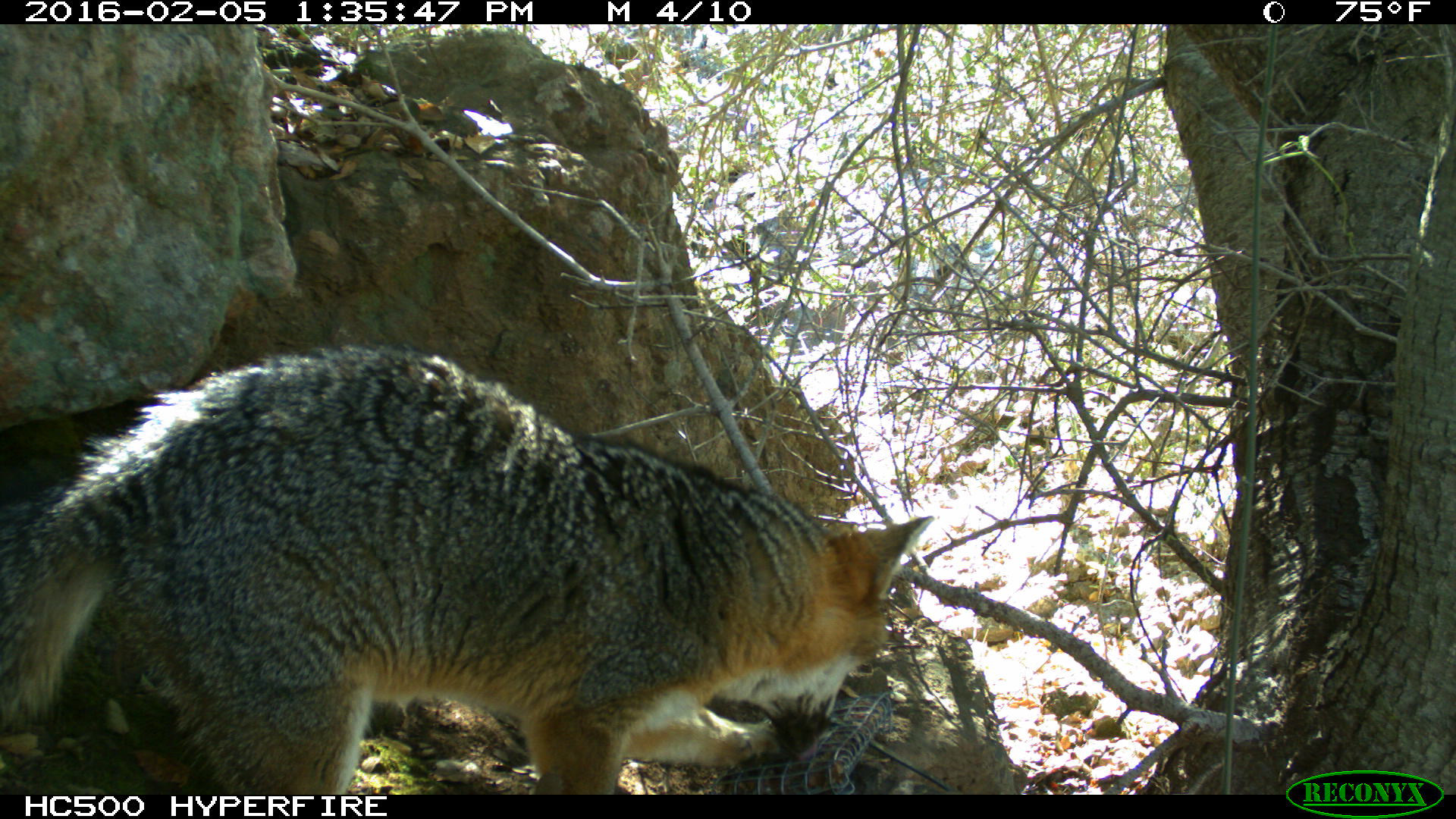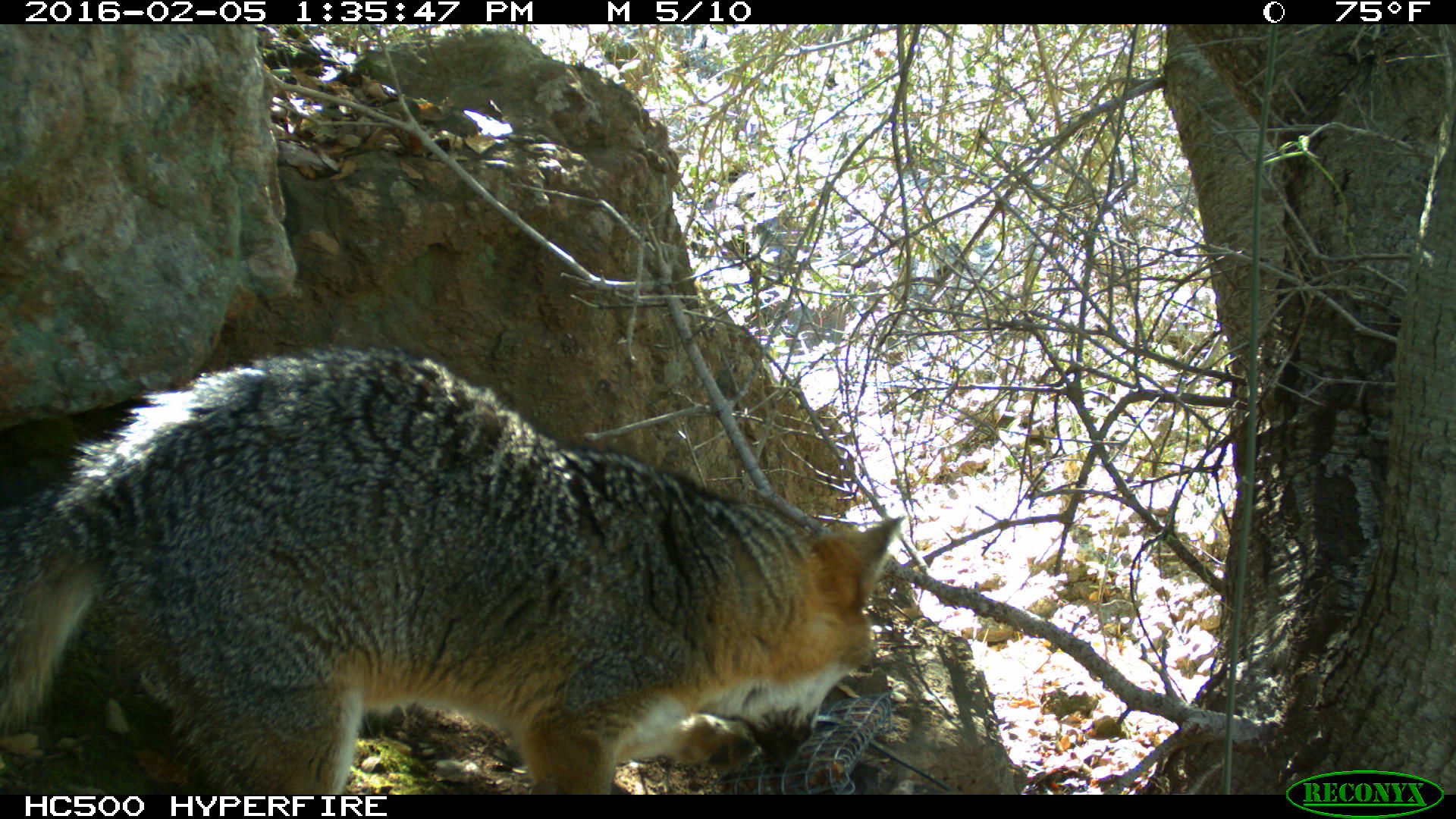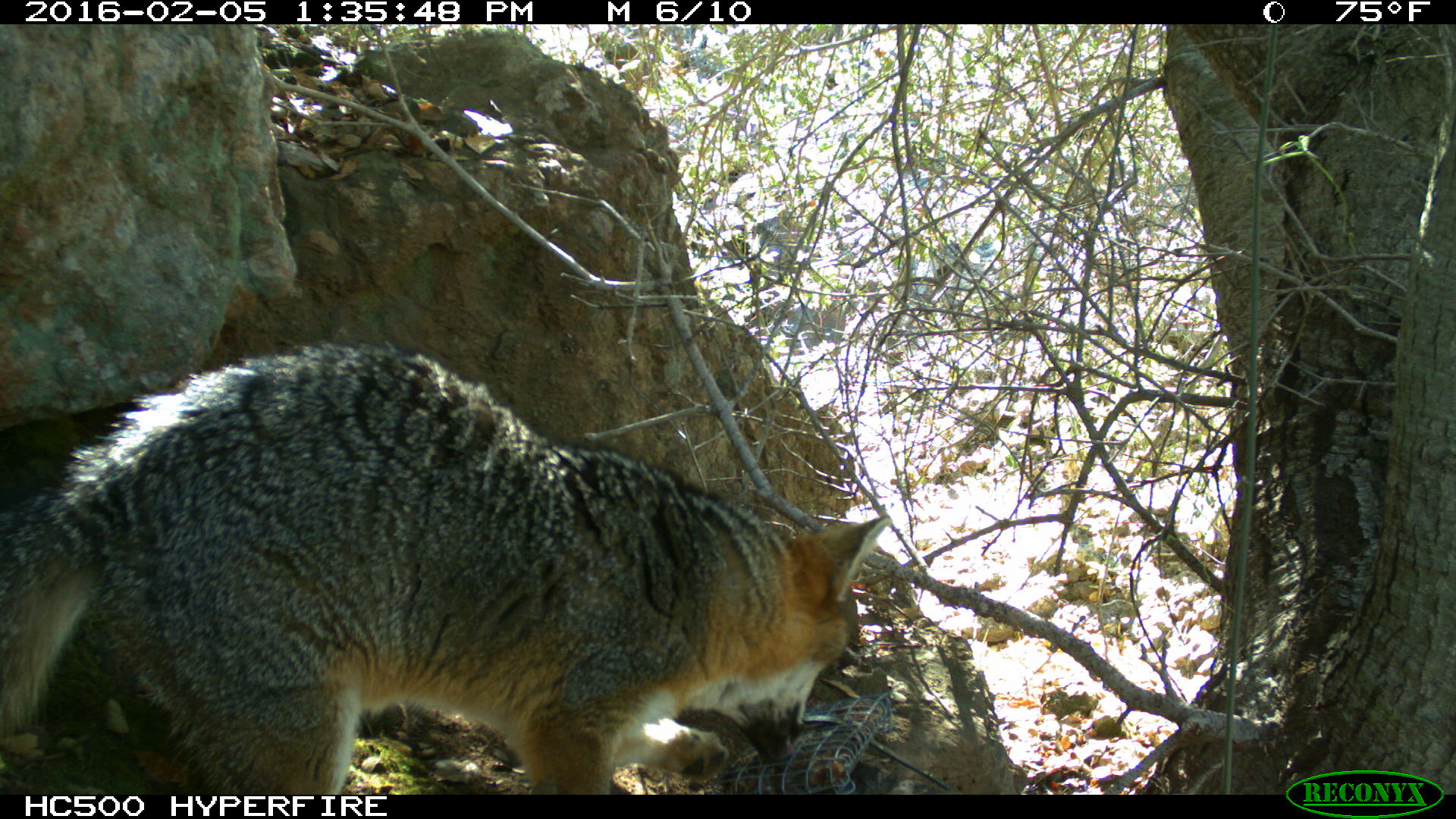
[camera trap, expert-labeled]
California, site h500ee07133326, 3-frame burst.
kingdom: Animalia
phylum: Chordata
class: Mammalia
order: Carnivora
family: Canidae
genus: Urocyon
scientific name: Urocyon littoralis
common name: island fox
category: fox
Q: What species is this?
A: Fox (island fox) (Urocyon littoralis).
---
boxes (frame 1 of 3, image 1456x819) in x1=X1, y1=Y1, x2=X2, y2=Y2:
fox: x1=0, y1=341, x2=930, y2=794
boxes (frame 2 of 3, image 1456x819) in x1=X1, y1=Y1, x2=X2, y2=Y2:
fox: x1=0, y1=344, x2=905, y2=793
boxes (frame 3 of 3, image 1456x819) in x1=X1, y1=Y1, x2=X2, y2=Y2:
fox: x1=0, y1=340, x2=890, y2=795